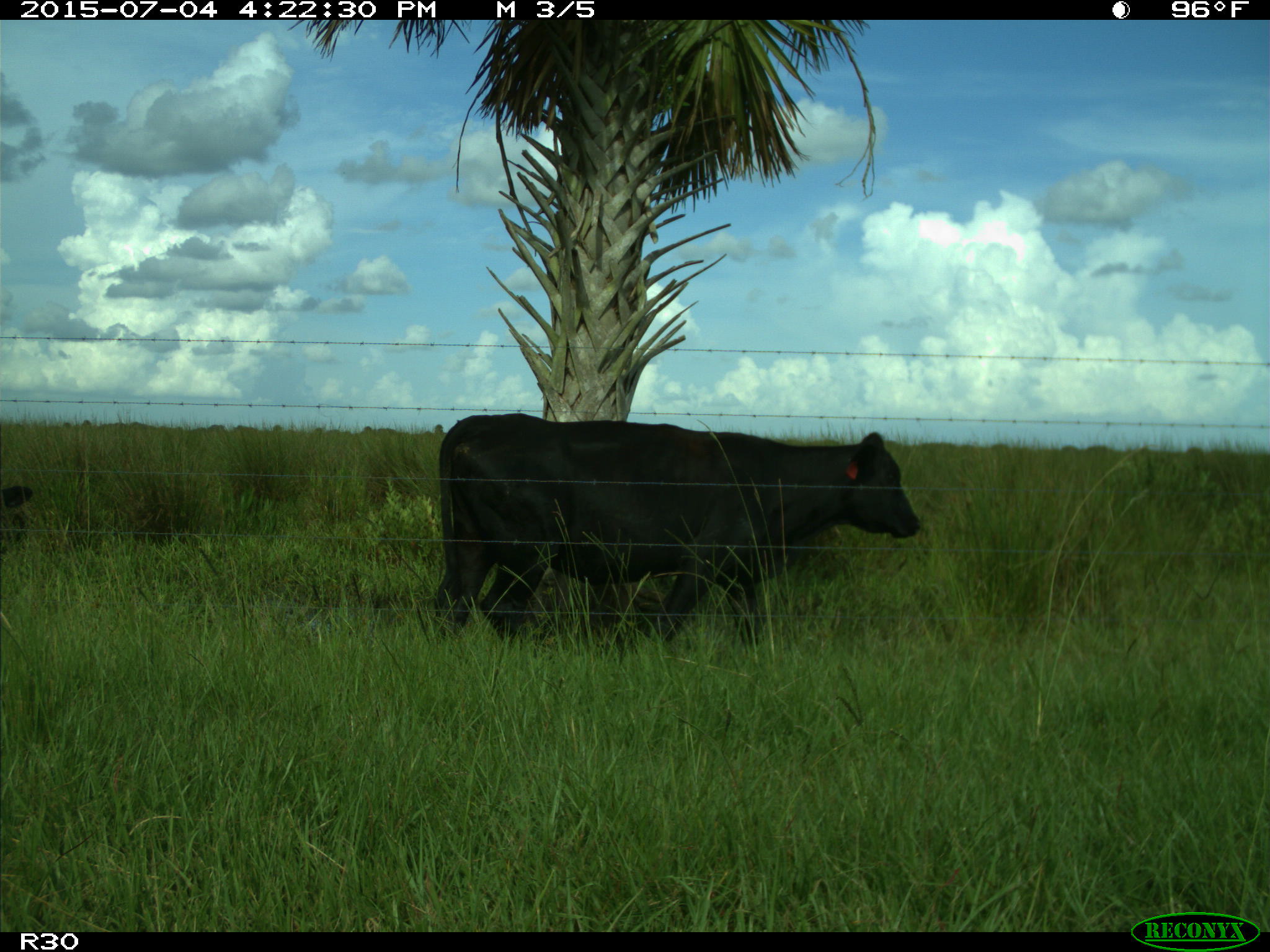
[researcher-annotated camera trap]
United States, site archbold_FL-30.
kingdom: Animalia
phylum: Chordata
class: Mammalia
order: Artiodactyla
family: Bovidae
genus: Bos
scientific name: Bos taurus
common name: domestic cow